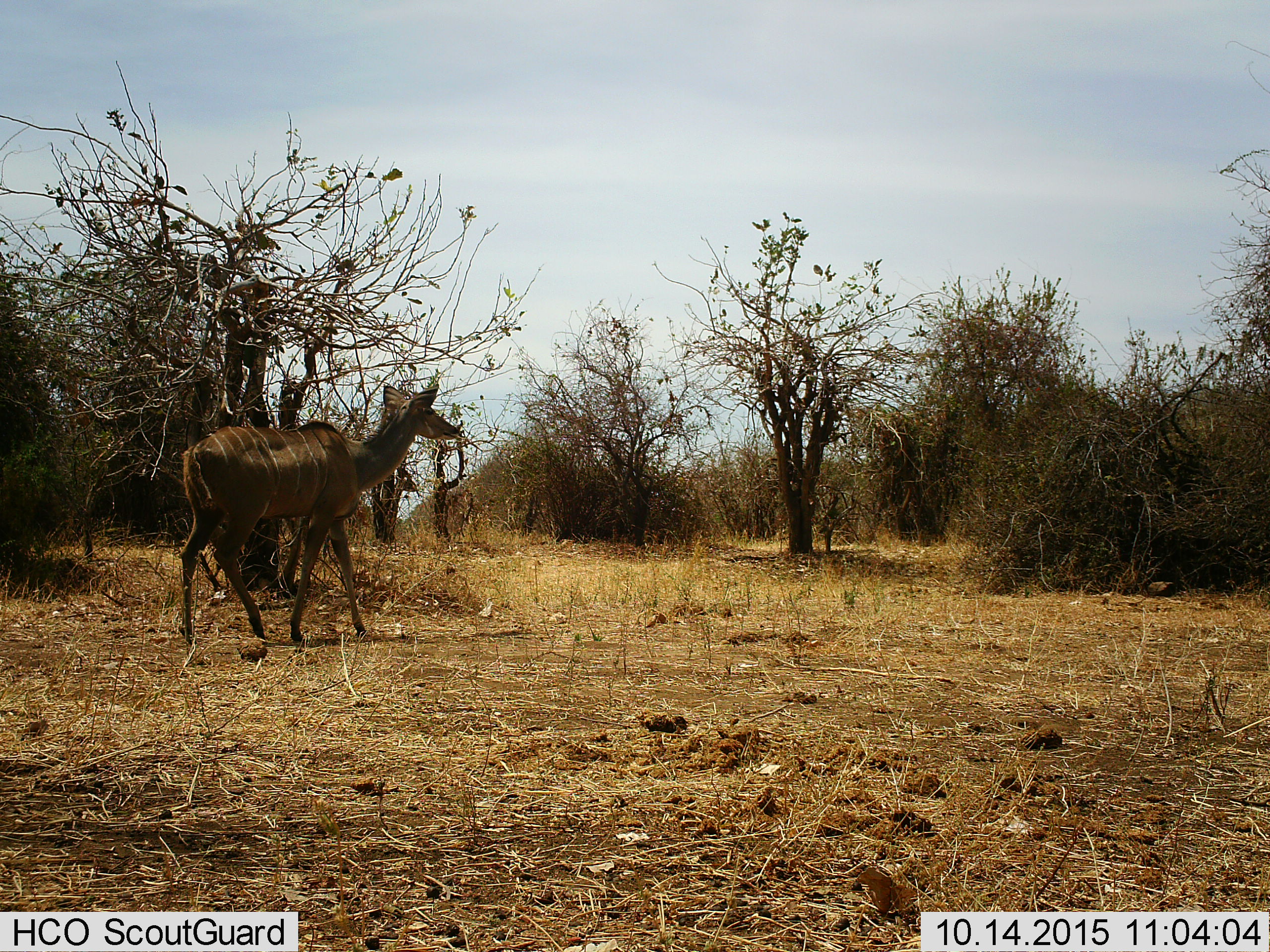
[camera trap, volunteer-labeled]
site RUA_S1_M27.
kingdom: Animalia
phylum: Chordata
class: Mammalia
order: Artiodactyla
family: Bovidae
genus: Tragelaphus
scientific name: Tragelaphus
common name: kudu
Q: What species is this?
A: Kudu (Tragelaphus).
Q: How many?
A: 1.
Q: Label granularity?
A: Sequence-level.